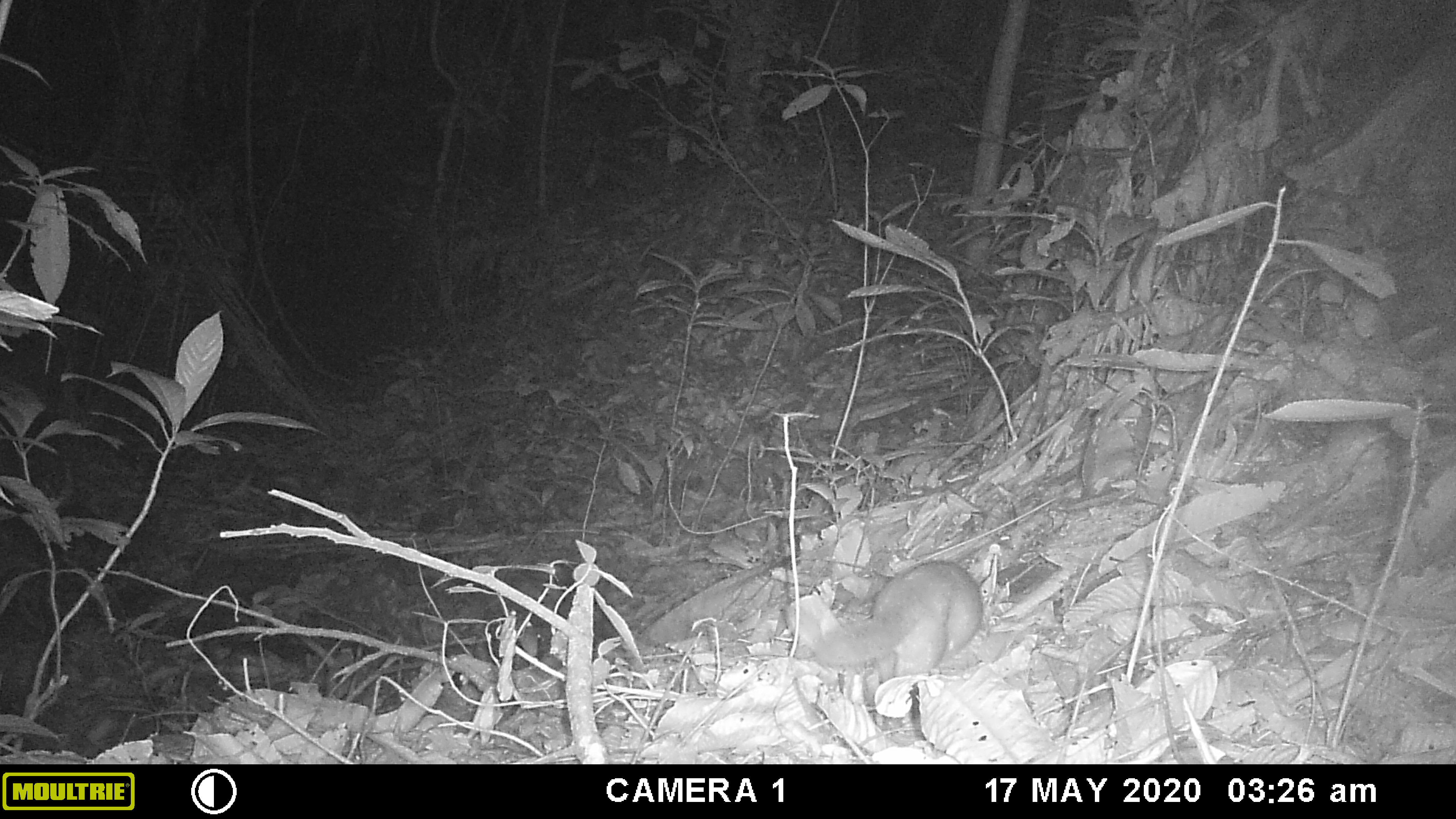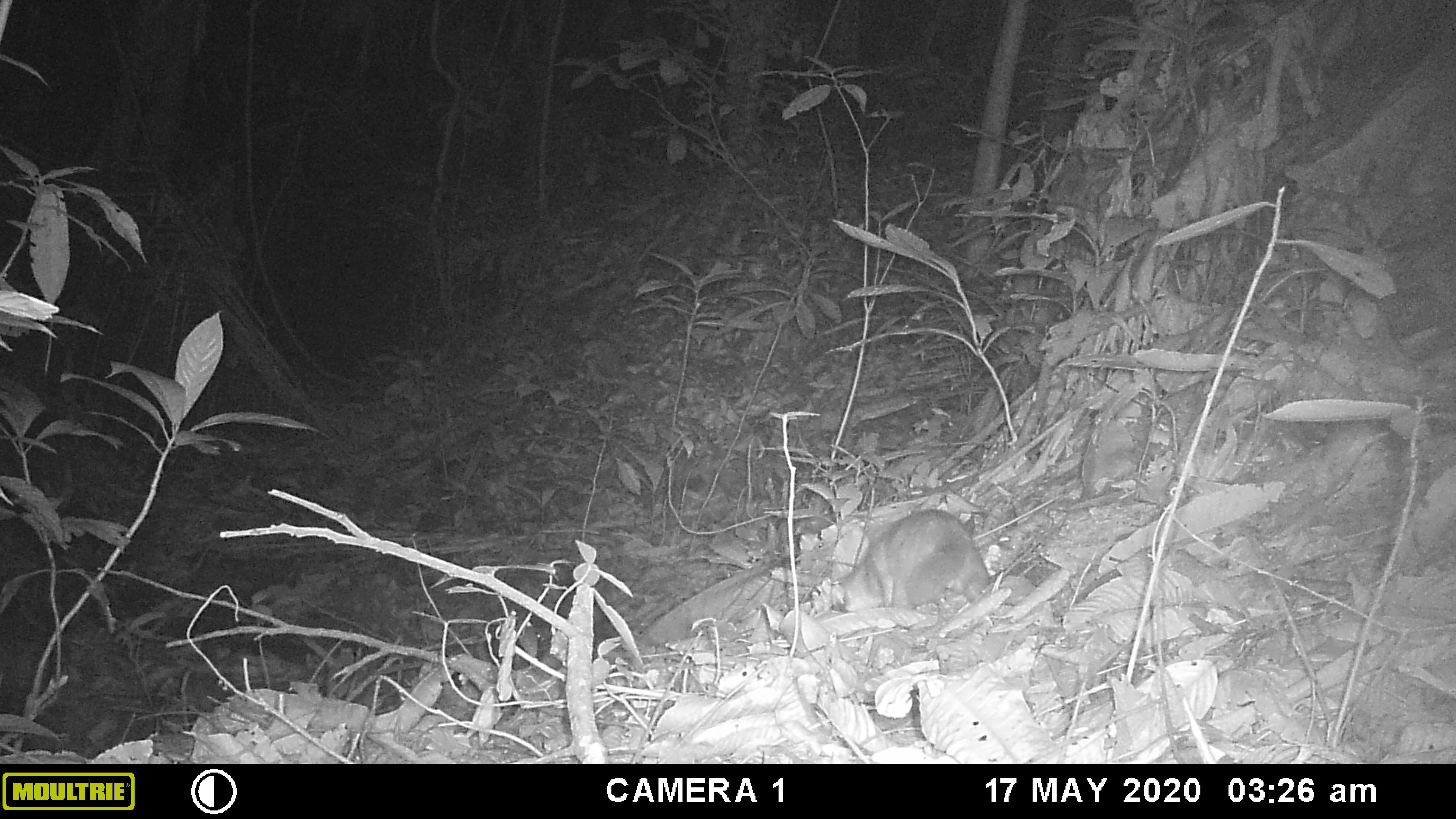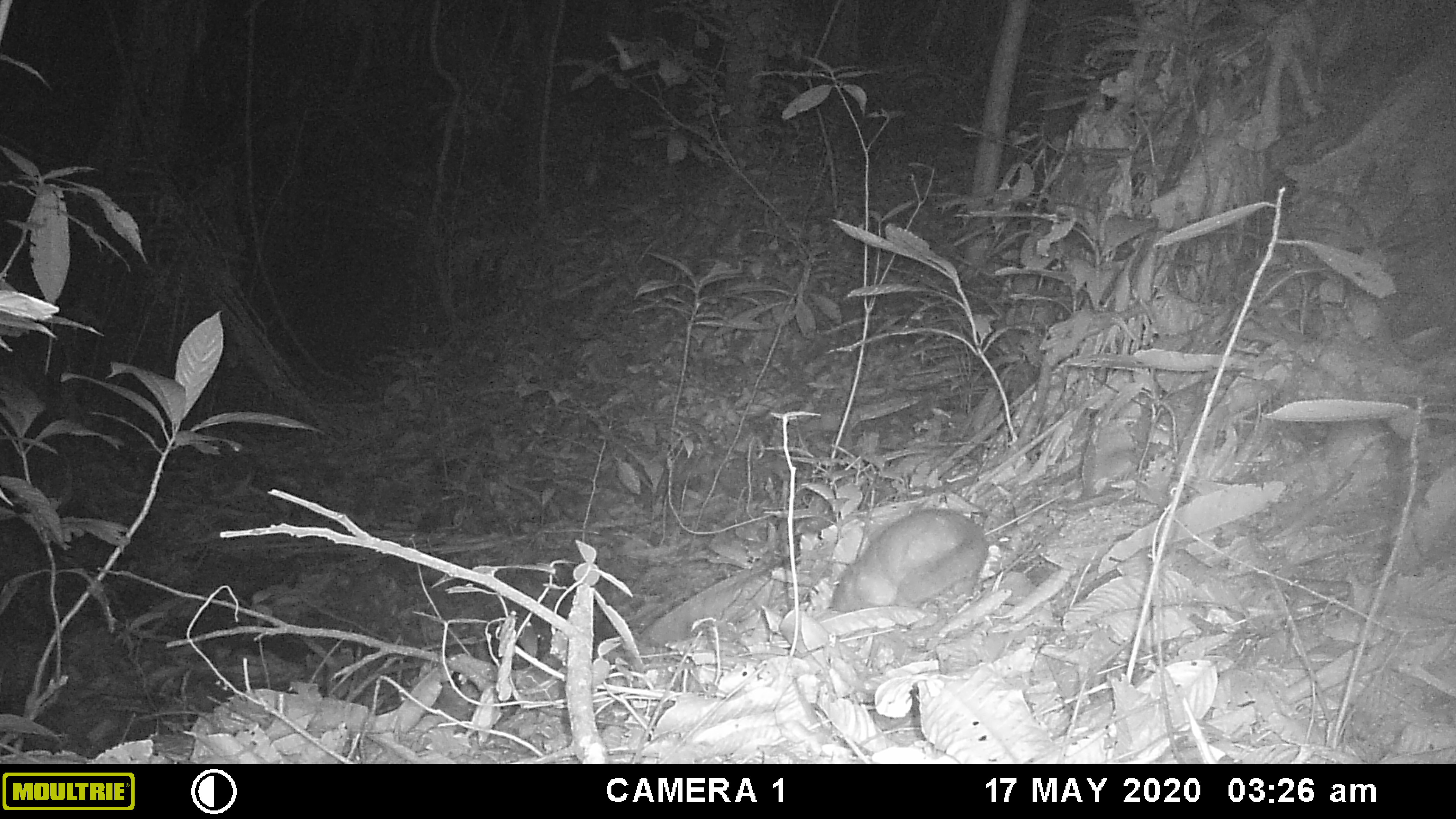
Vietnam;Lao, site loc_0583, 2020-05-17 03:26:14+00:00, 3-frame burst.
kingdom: Animalia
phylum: Chordata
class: Mammalia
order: Carnivora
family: Mustelidae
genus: Melogale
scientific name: Melogale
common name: ferret badger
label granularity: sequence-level